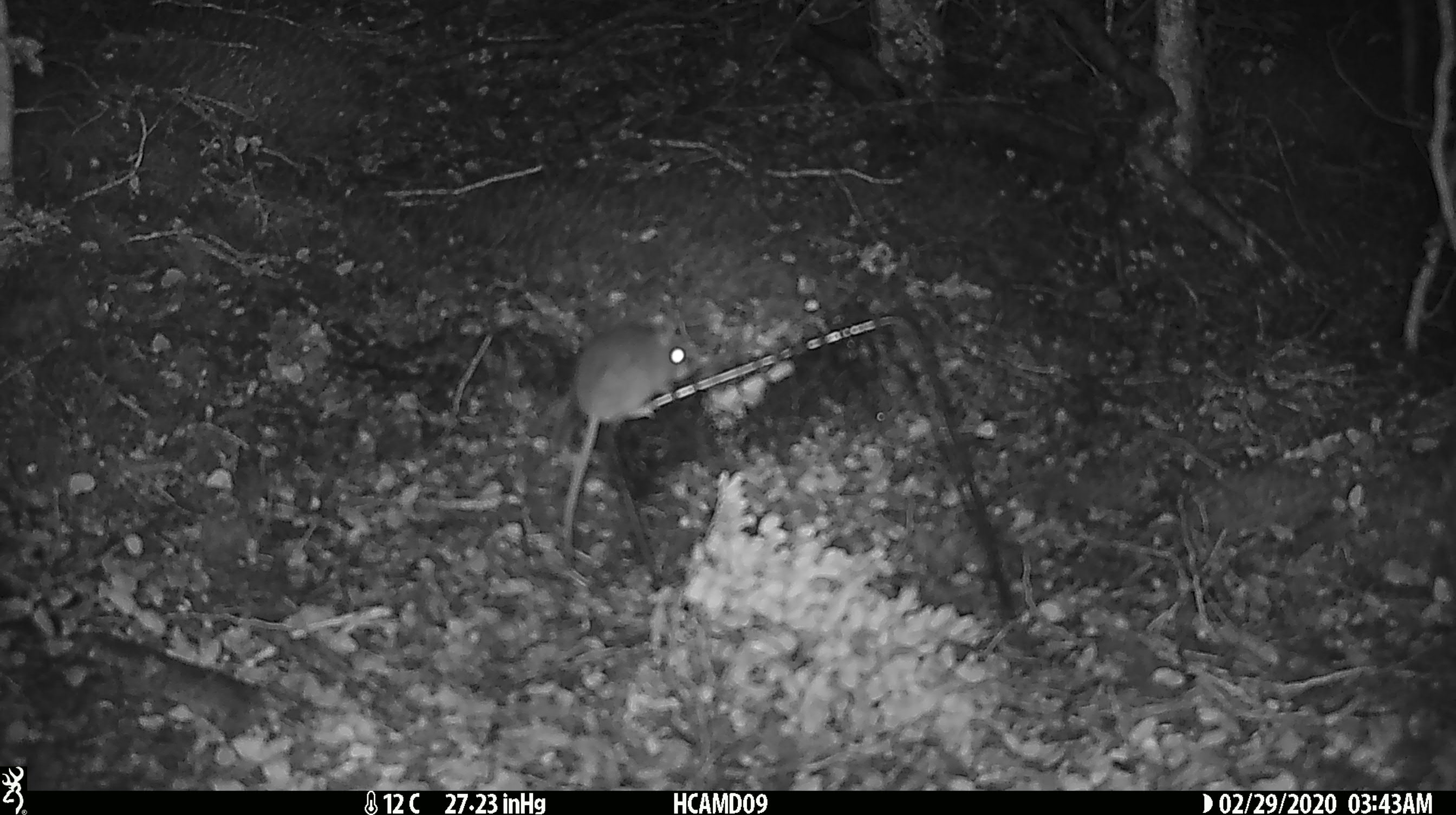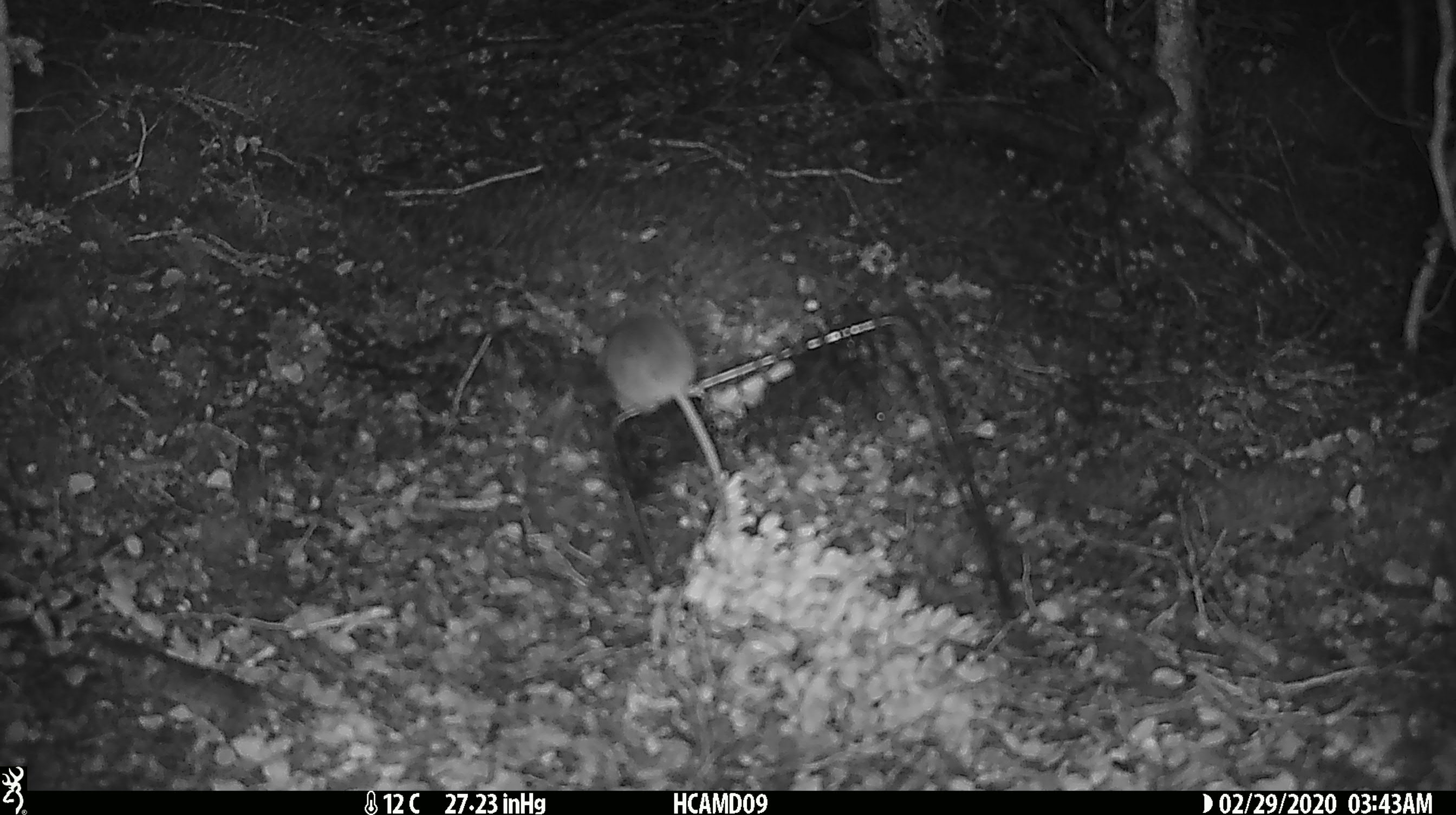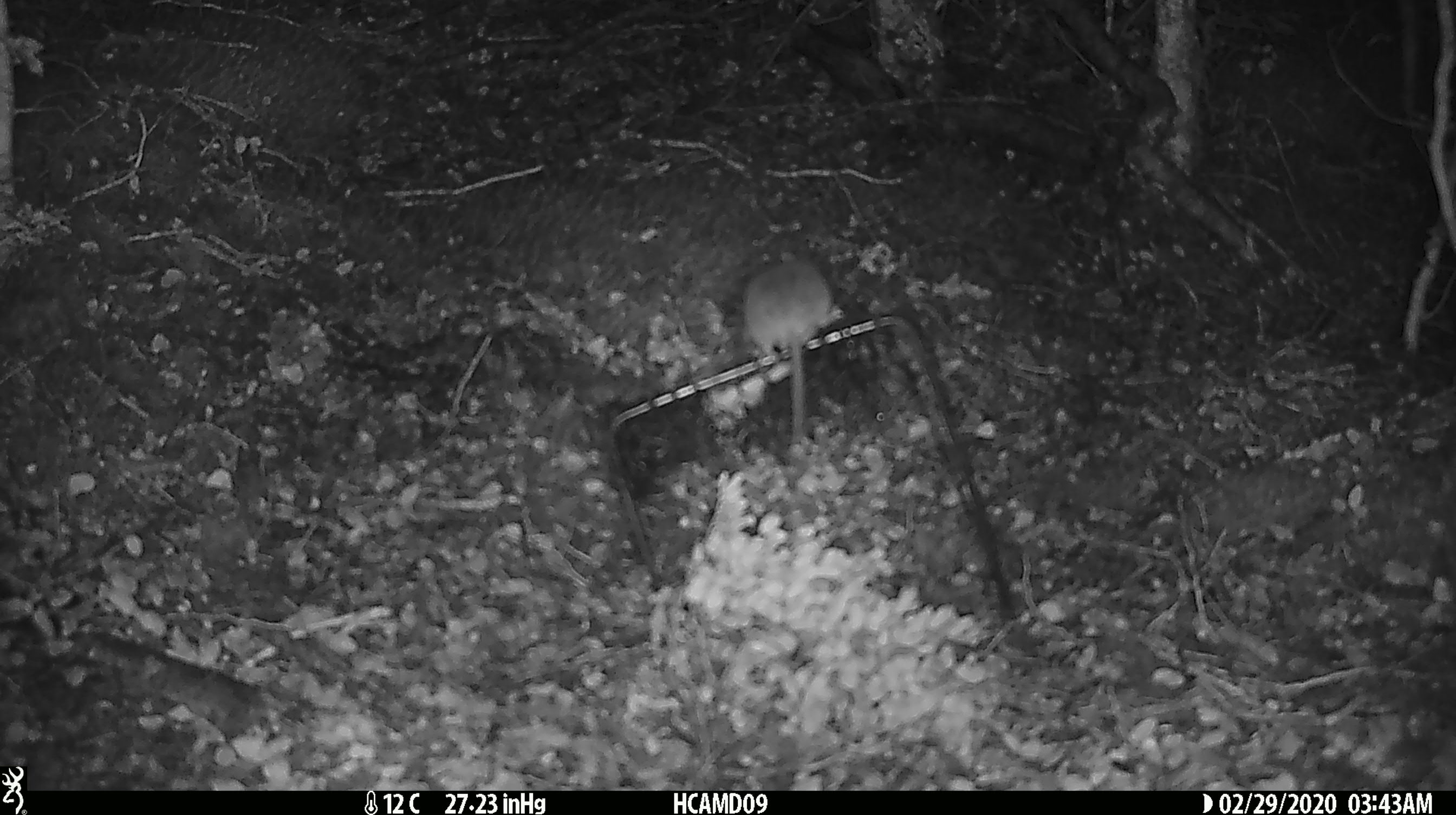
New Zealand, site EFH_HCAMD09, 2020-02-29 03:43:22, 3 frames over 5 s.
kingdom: Animalia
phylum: Chordata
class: Mammalia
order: Rodentia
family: Muridae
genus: Mus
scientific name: Mus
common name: mouse